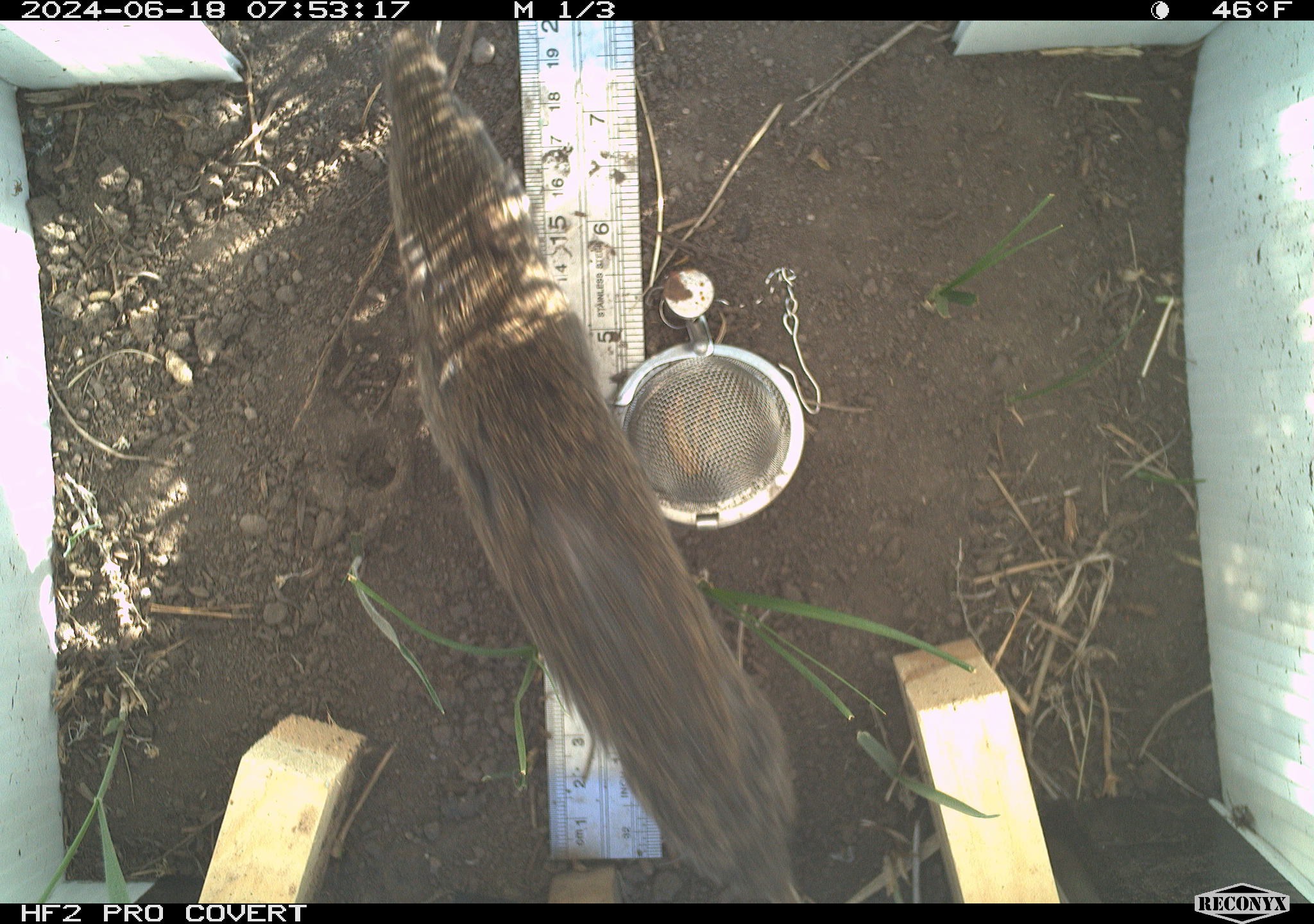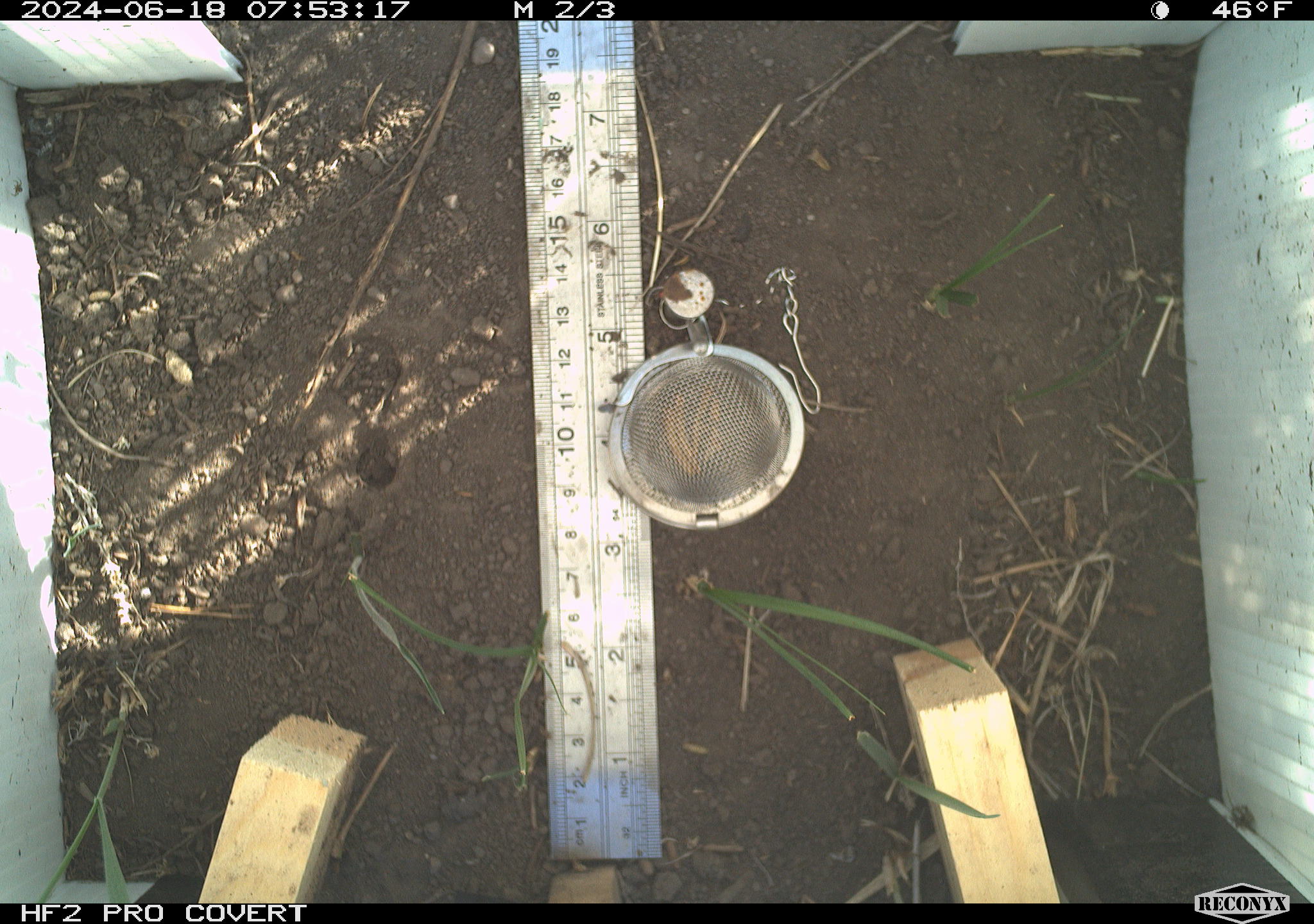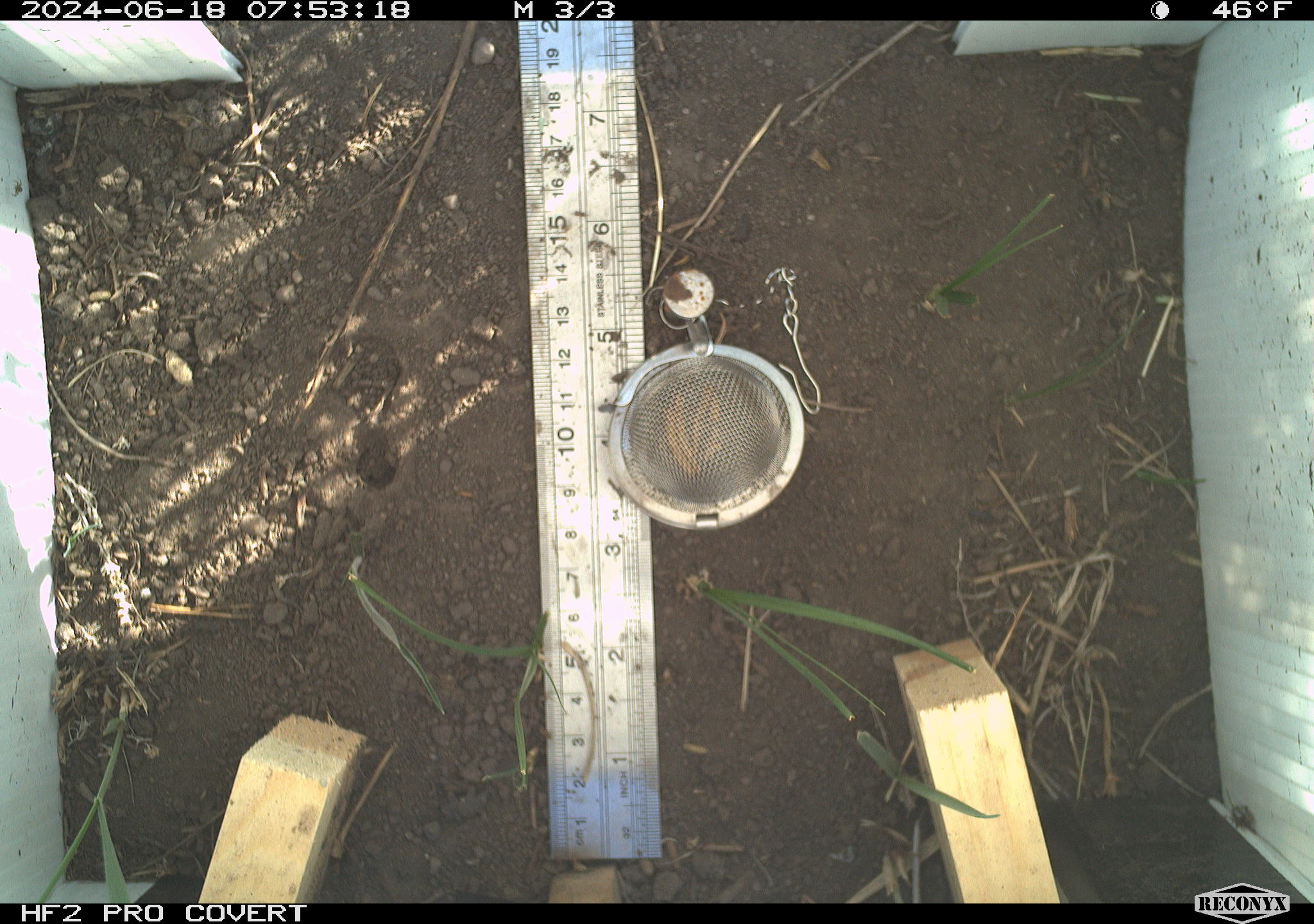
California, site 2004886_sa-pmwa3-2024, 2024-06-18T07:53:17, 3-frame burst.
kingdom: Animalia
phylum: Chordata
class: Mammalia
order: Rodentia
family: Cricetidae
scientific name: Arvicolinae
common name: voles, lemmings, and muskrats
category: arvicolinae subfamily